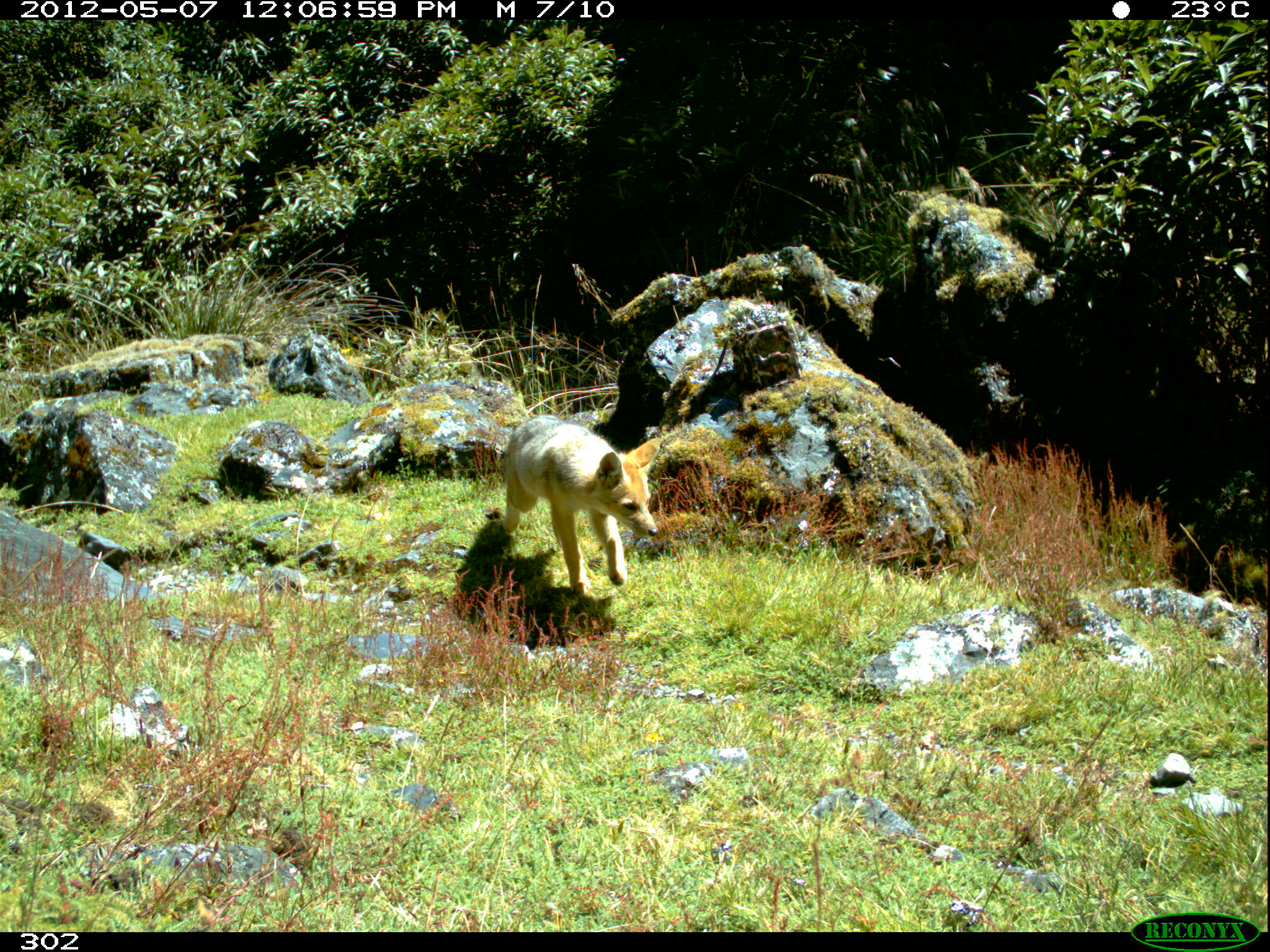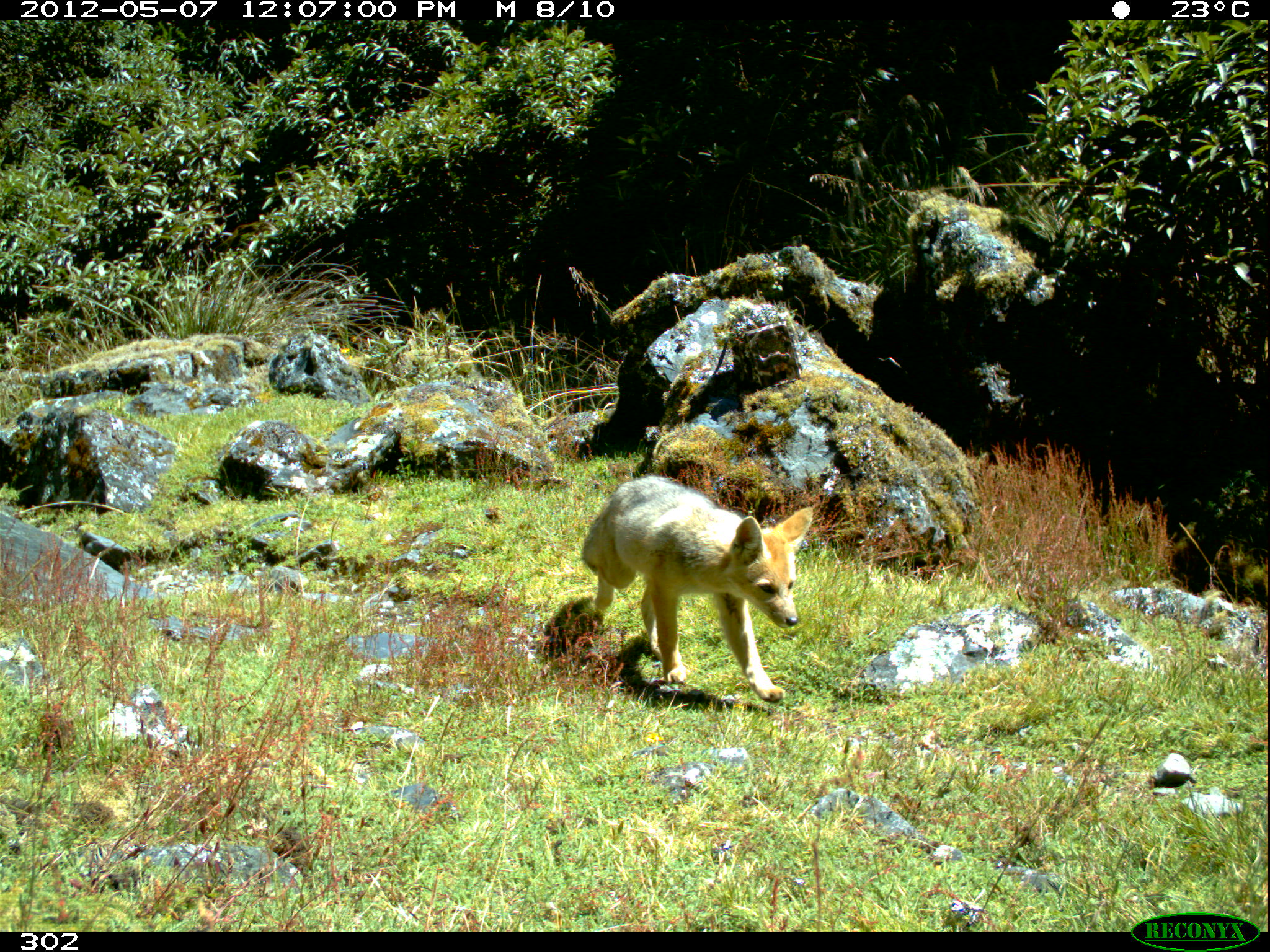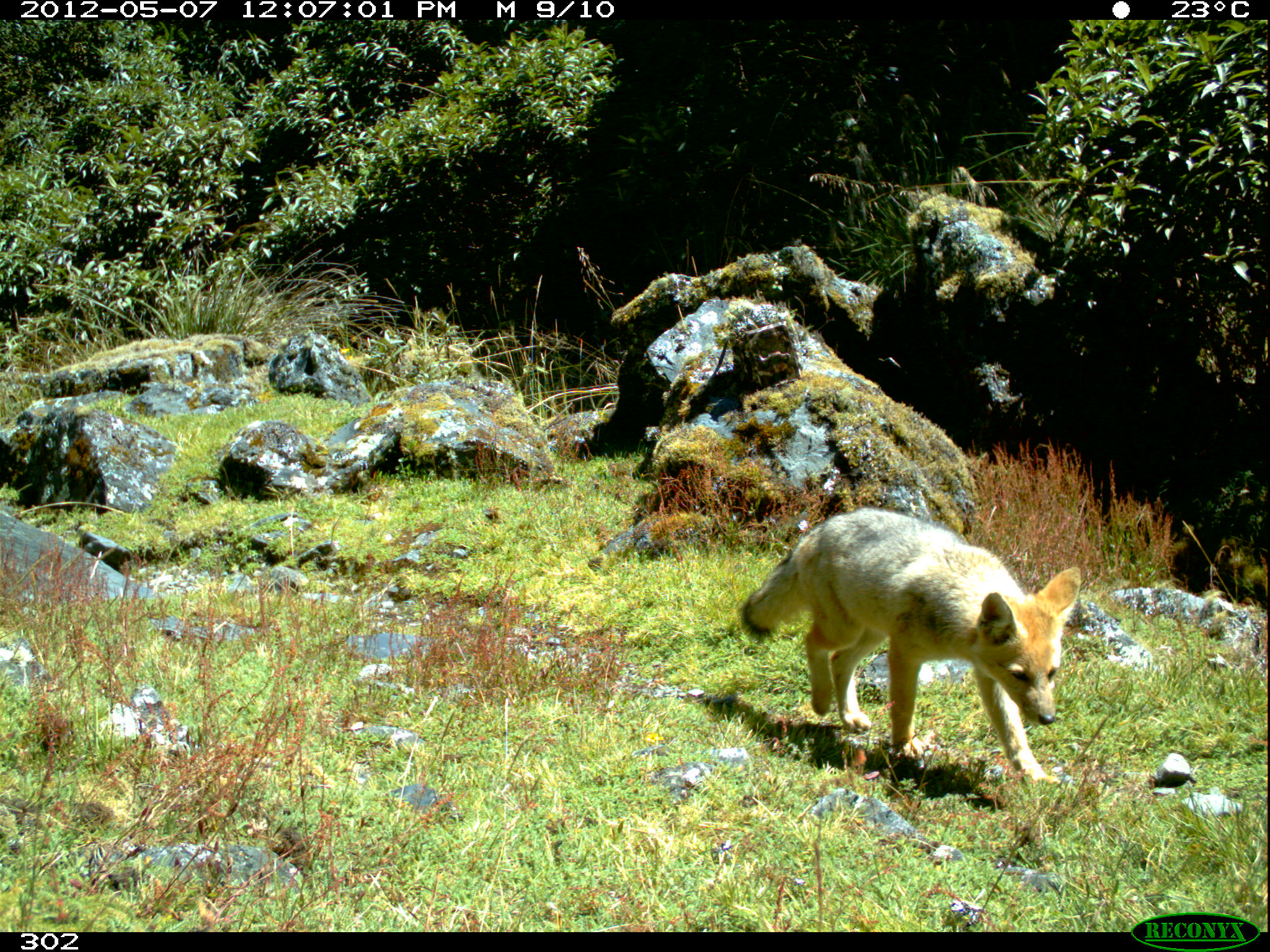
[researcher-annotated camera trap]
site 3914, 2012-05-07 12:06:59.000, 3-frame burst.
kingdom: Animalia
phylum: Chordata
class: Mammalia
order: Carnivora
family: Canidae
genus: Lycalopex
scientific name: Lycalopex culpaeus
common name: culpeo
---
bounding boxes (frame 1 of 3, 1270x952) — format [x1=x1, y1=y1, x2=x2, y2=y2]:
lycalopex culpaeus: [x1=501, y1=414, x2=663, y2=592]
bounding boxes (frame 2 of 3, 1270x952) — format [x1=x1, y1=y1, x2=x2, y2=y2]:
lycalopex culpaeus: [x1=580, y1=475, x2=813, y2=703]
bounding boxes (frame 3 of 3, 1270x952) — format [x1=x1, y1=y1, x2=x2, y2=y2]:
lycalopex culpaeus: [x1=737, y1=508, x2=1081, y2=784]